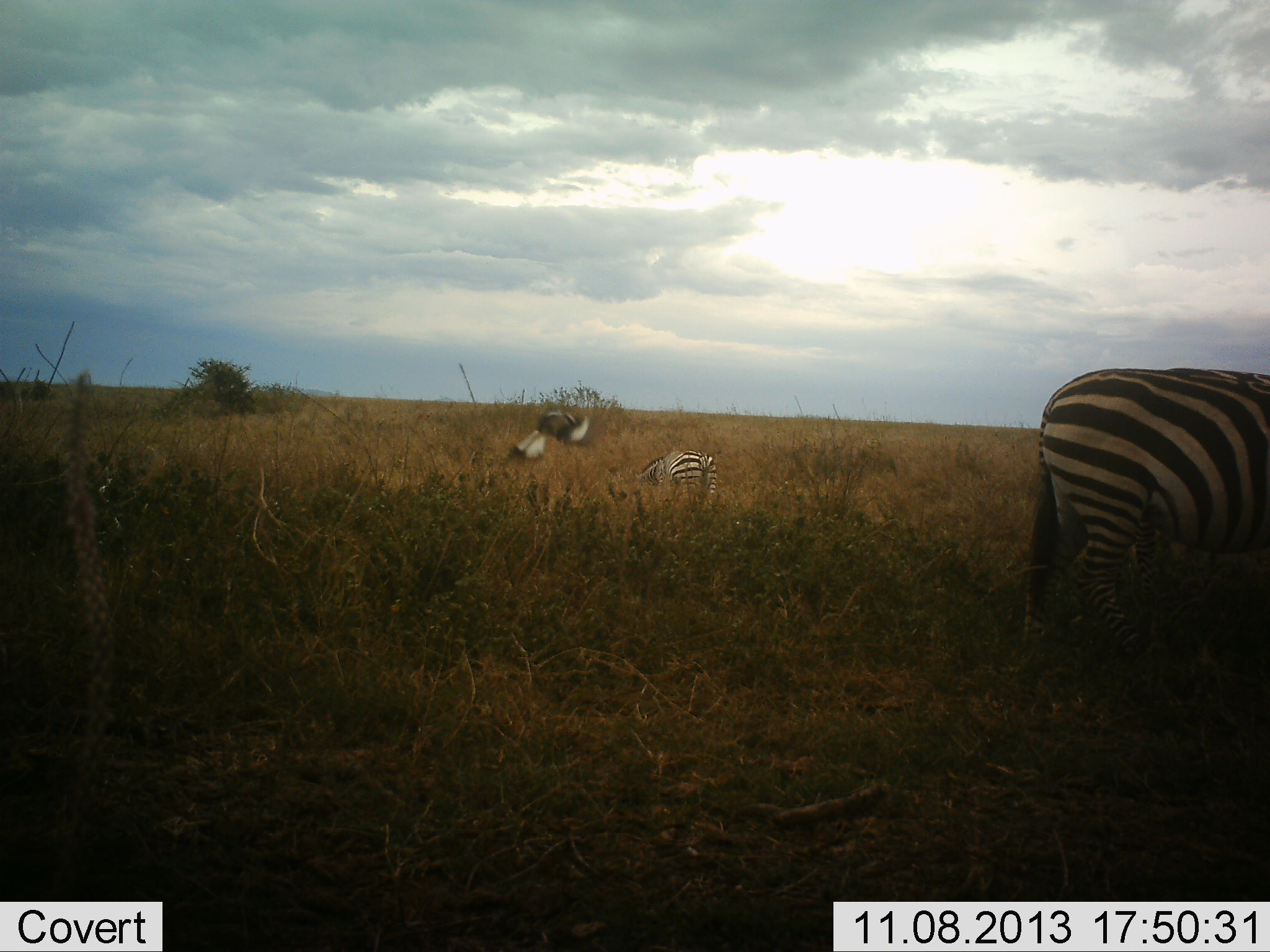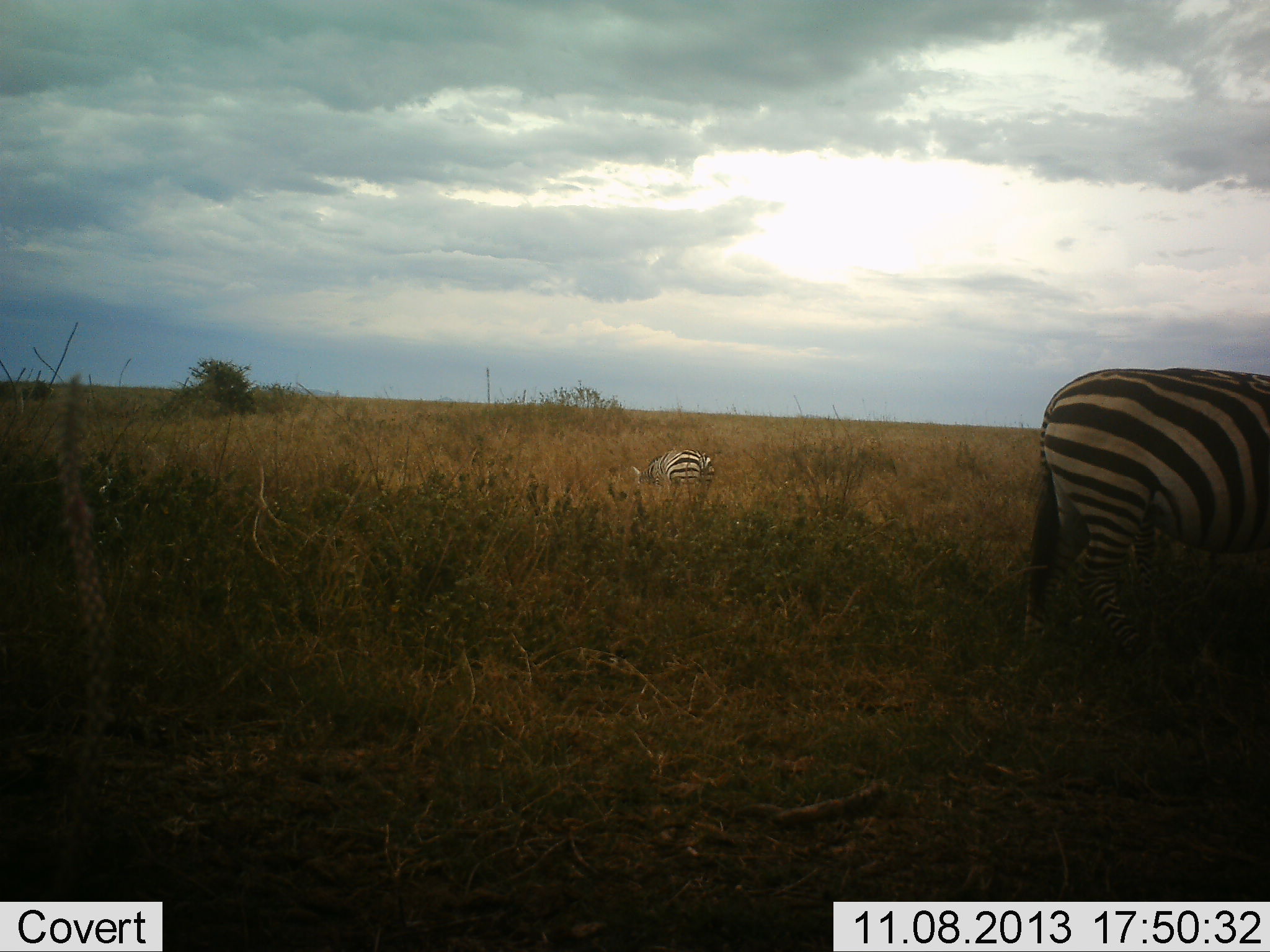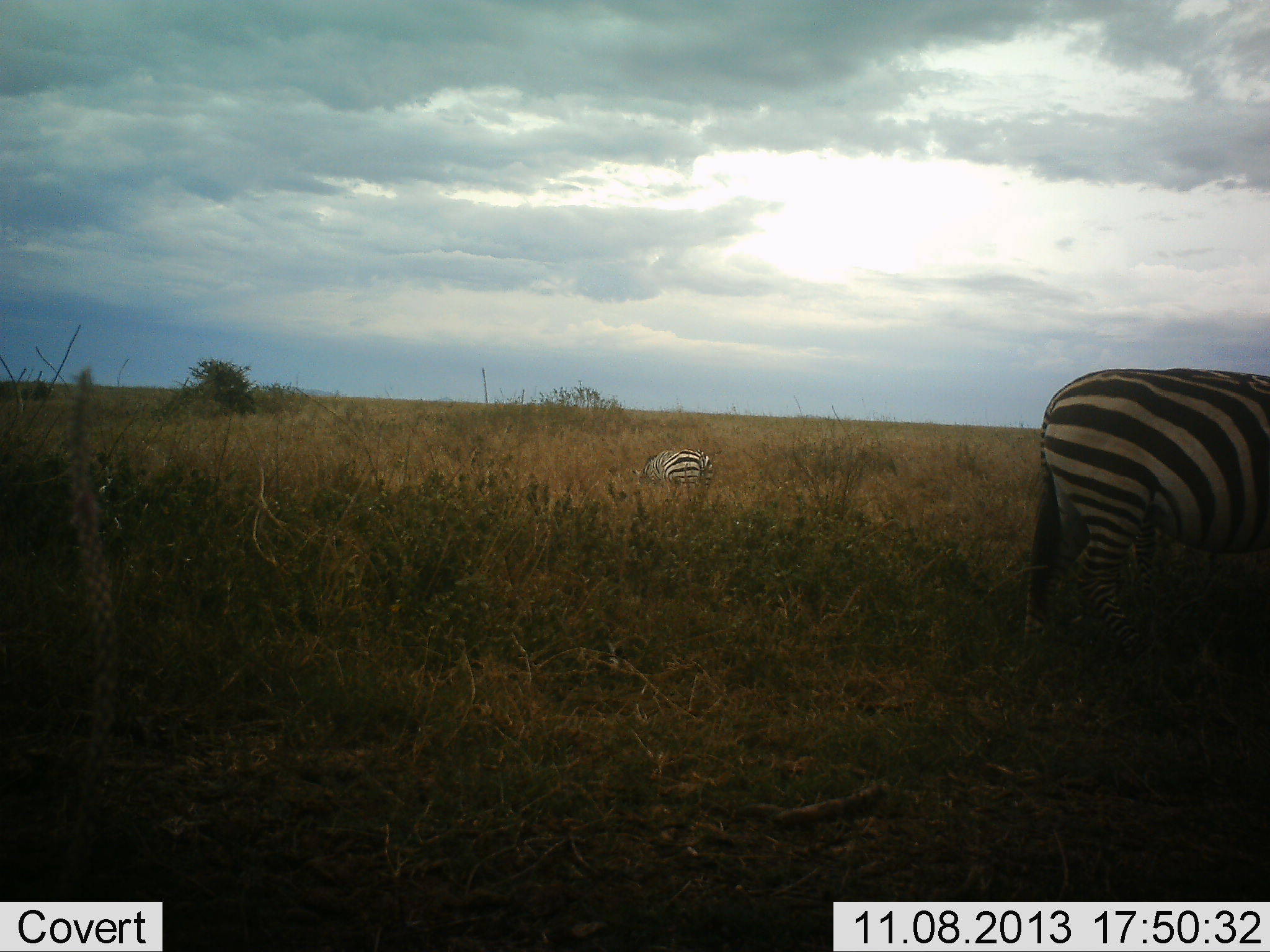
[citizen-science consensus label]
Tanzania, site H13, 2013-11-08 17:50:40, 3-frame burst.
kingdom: Animalia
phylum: Chordata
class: Mammalia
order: Perissodactyla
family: Equidae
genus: Equus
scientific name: Equus quagga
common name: plains zebra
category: zebra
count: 2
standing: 61%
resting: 17%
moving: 3%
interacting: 0%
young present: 0%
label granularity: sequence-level